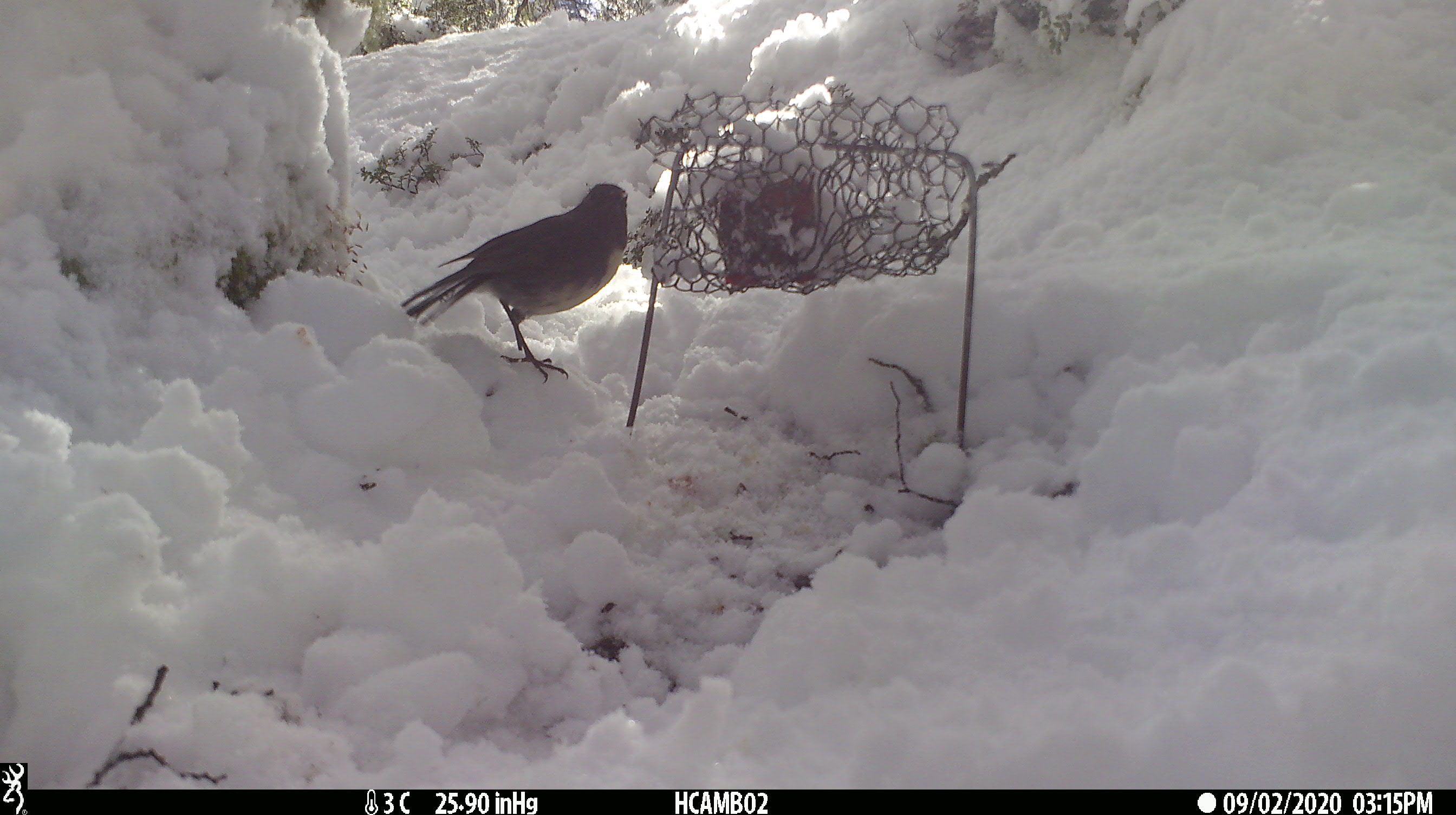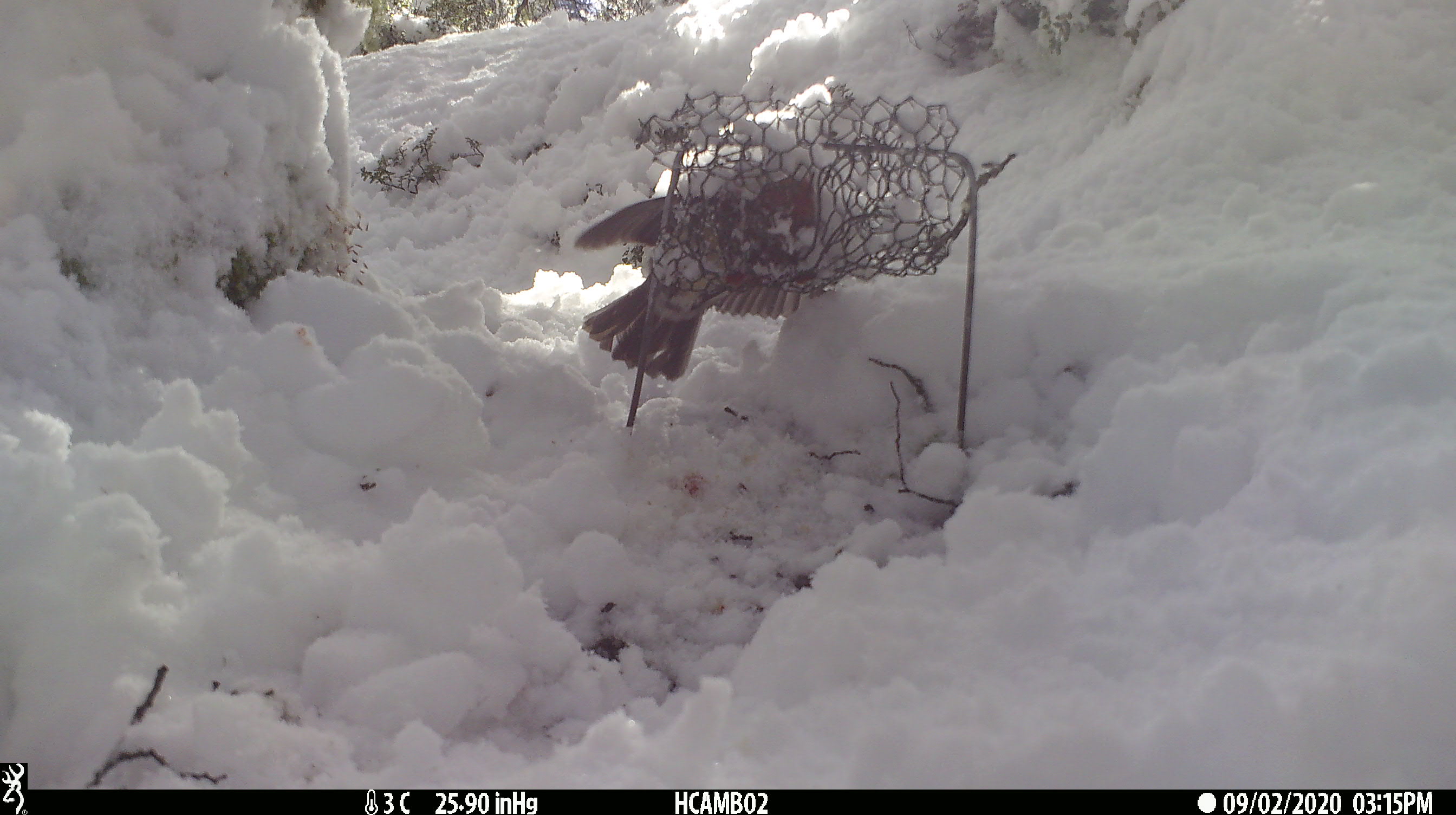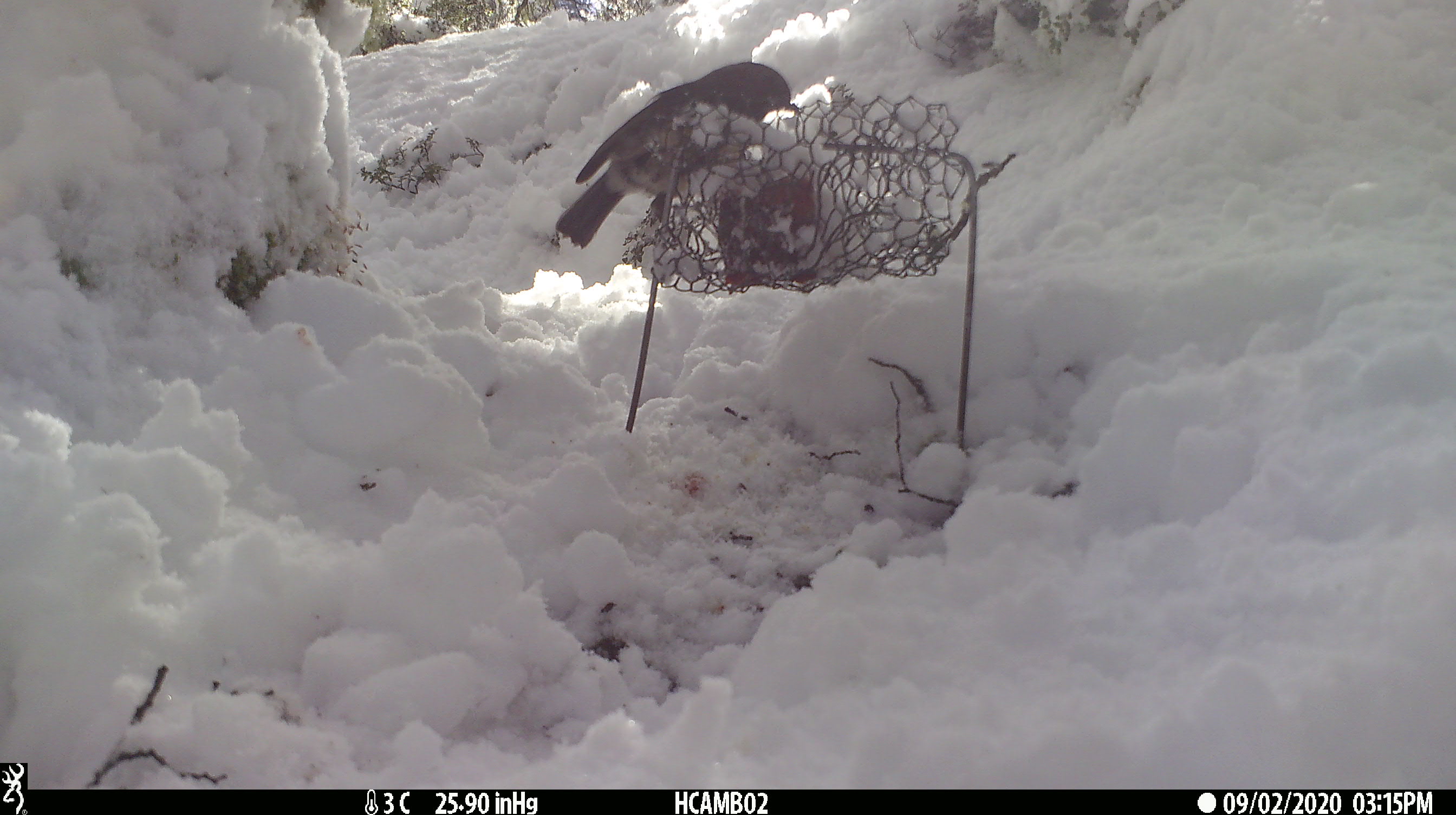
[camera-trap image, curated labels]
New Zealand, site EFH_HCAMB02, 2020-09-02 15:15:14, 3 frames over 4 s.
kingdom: Animalia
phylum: Chordata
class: Aves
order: Passeriformes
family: Petroicidae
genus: Petroica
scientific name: Petroica australis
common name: new zealand robin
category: robin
Robin (new zealand robin) (Petroica australis).